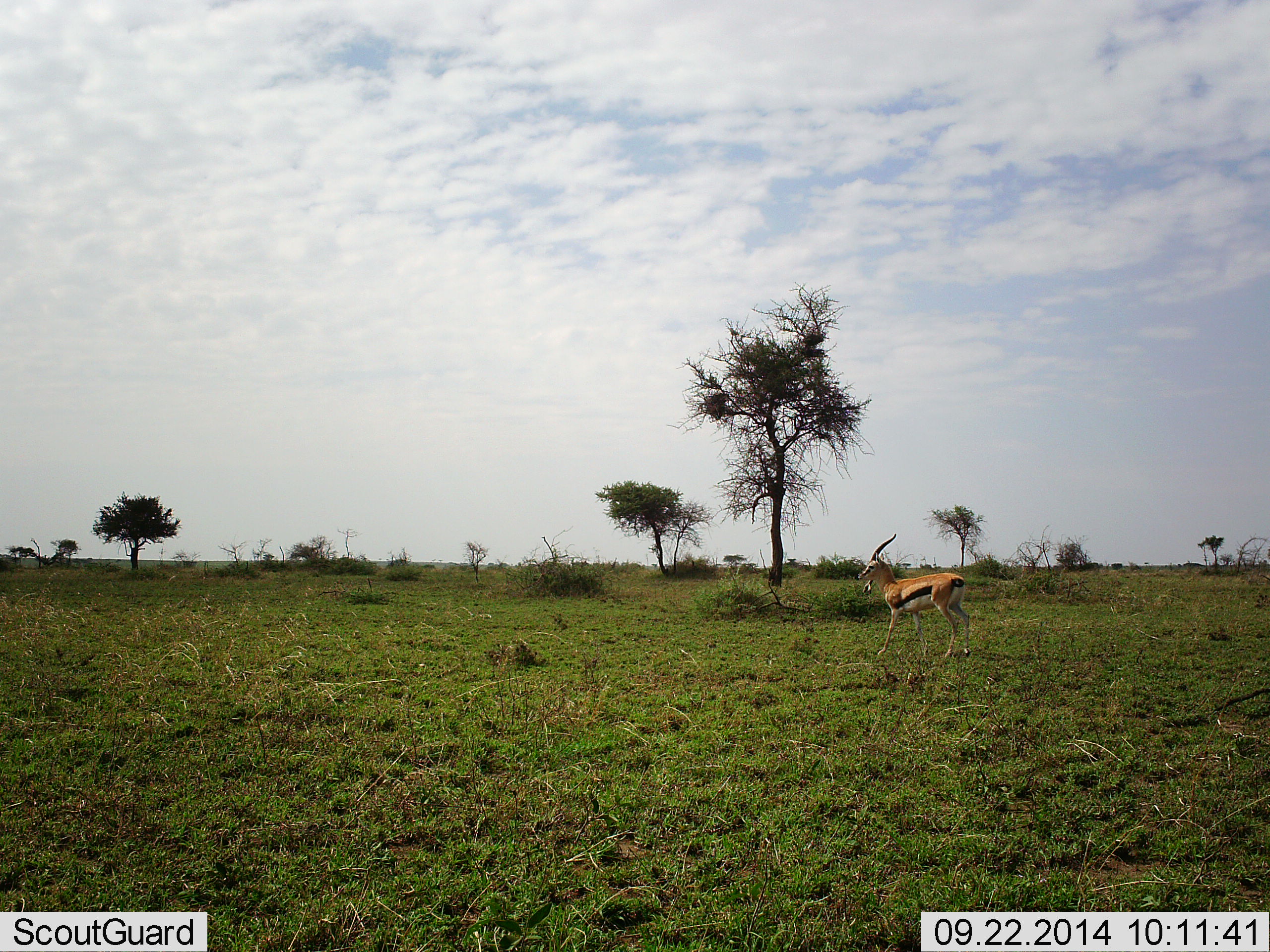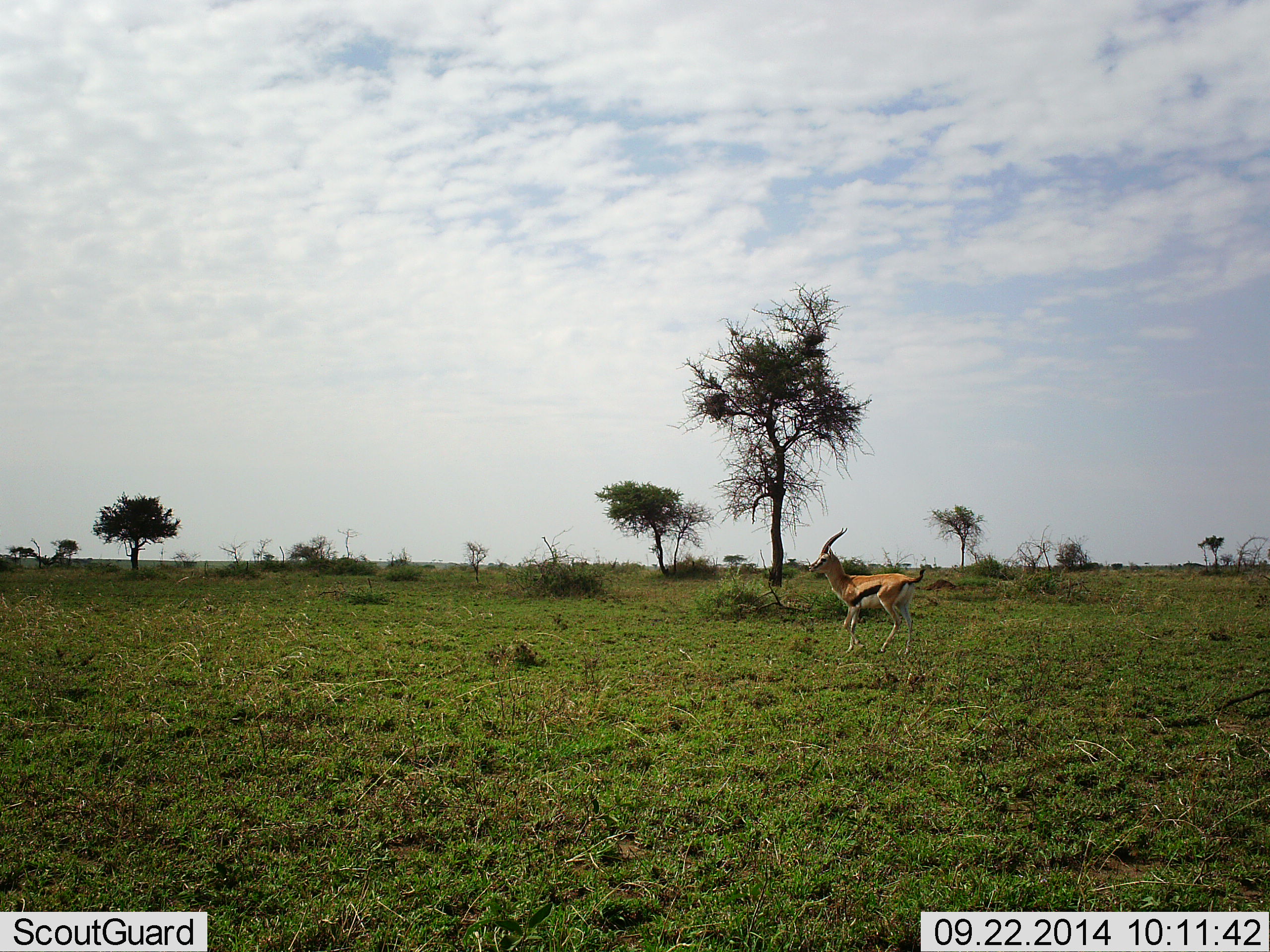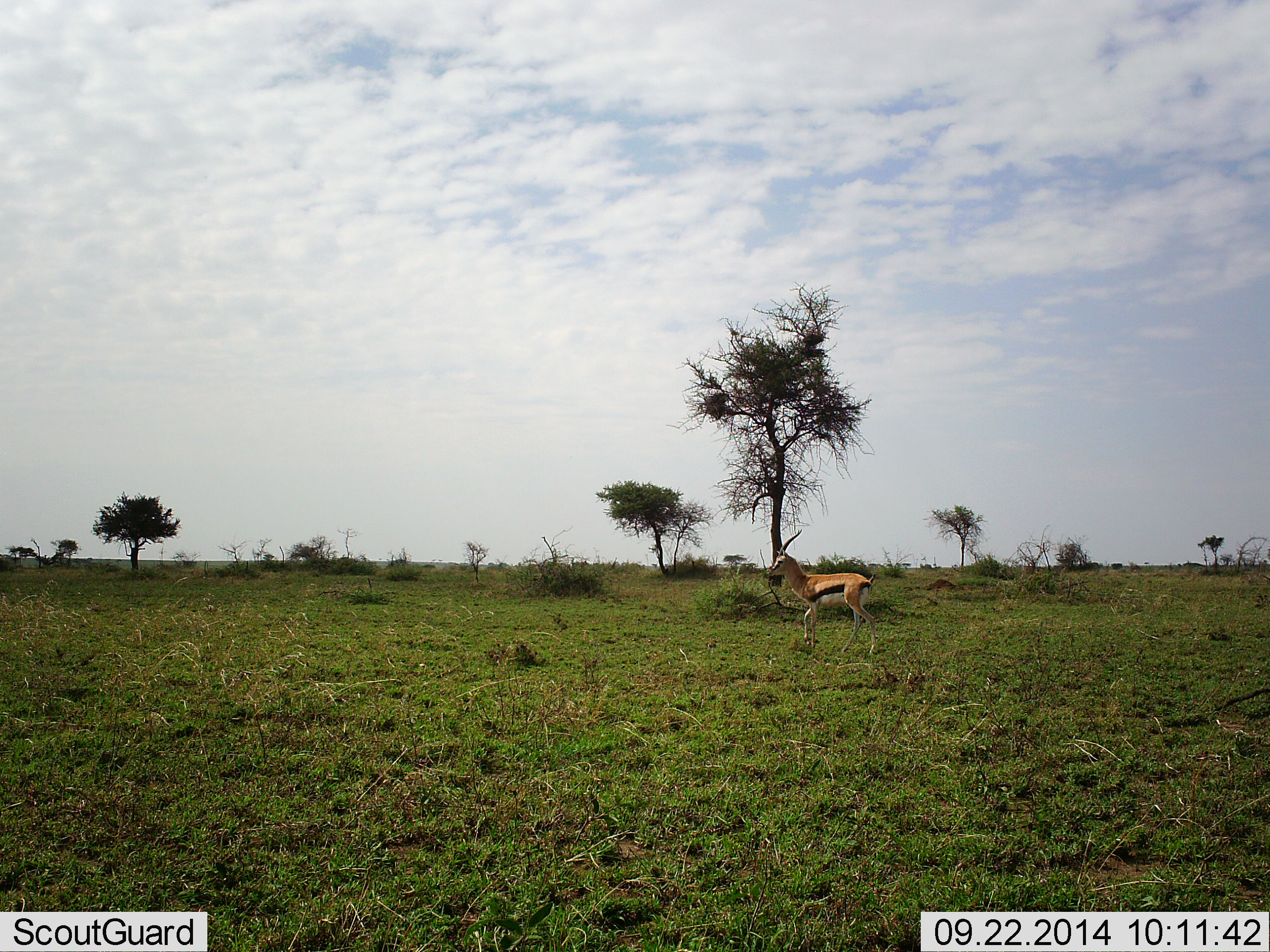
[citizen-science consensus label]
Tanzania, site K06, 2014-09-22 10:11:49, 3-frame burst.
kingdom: Animalia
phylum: Chordata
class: Mammalia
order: Artiodactyla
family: Bovidae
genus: Eudorcas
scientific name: Eudorcas thomsonii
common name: thomson's gazelle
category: gazellethomsons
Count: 1.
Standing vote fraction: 10%.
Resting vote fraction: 0%.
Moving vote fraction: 100%.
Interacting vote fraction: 0%.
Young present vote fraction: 0%.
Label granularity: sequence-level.